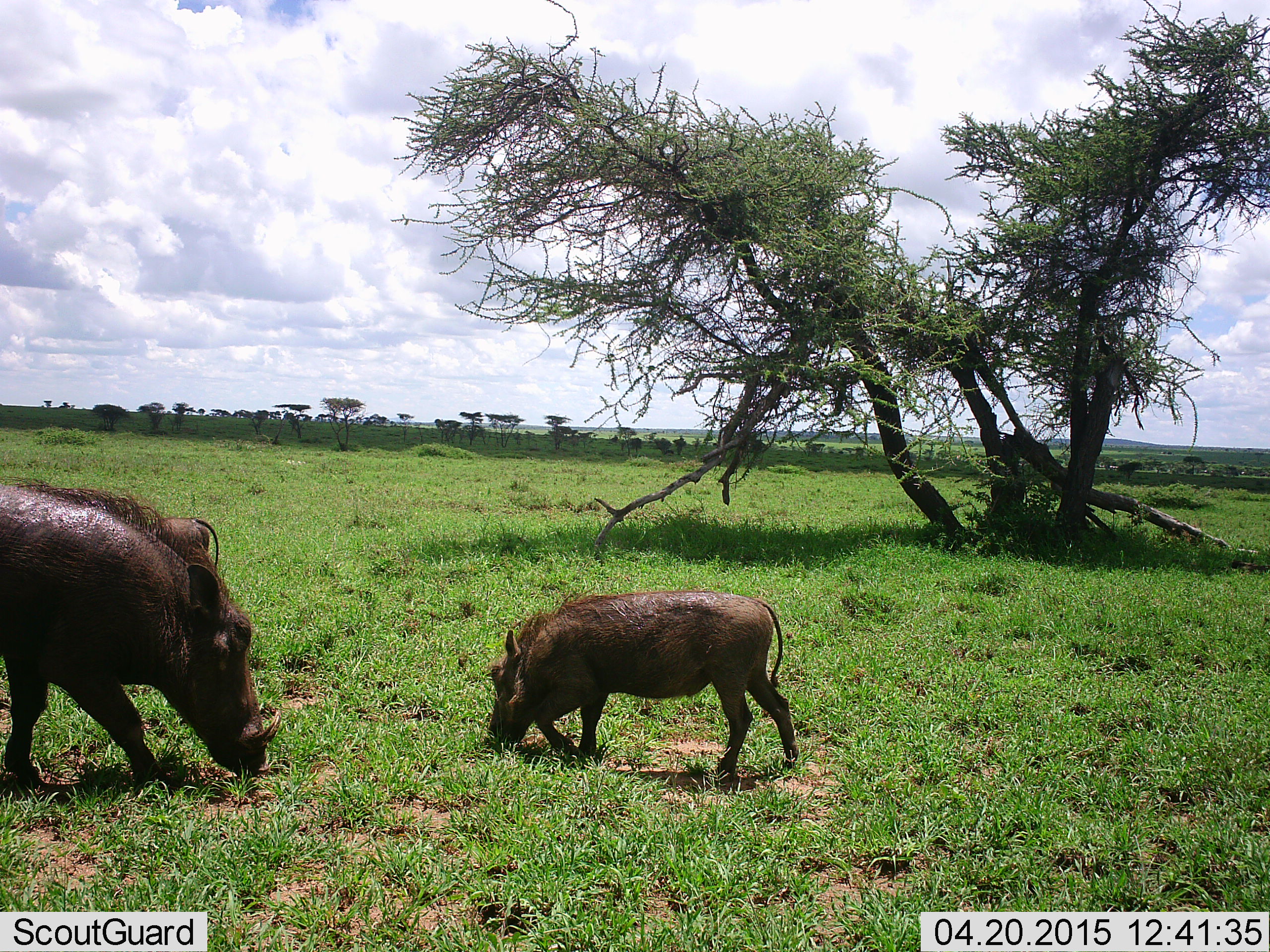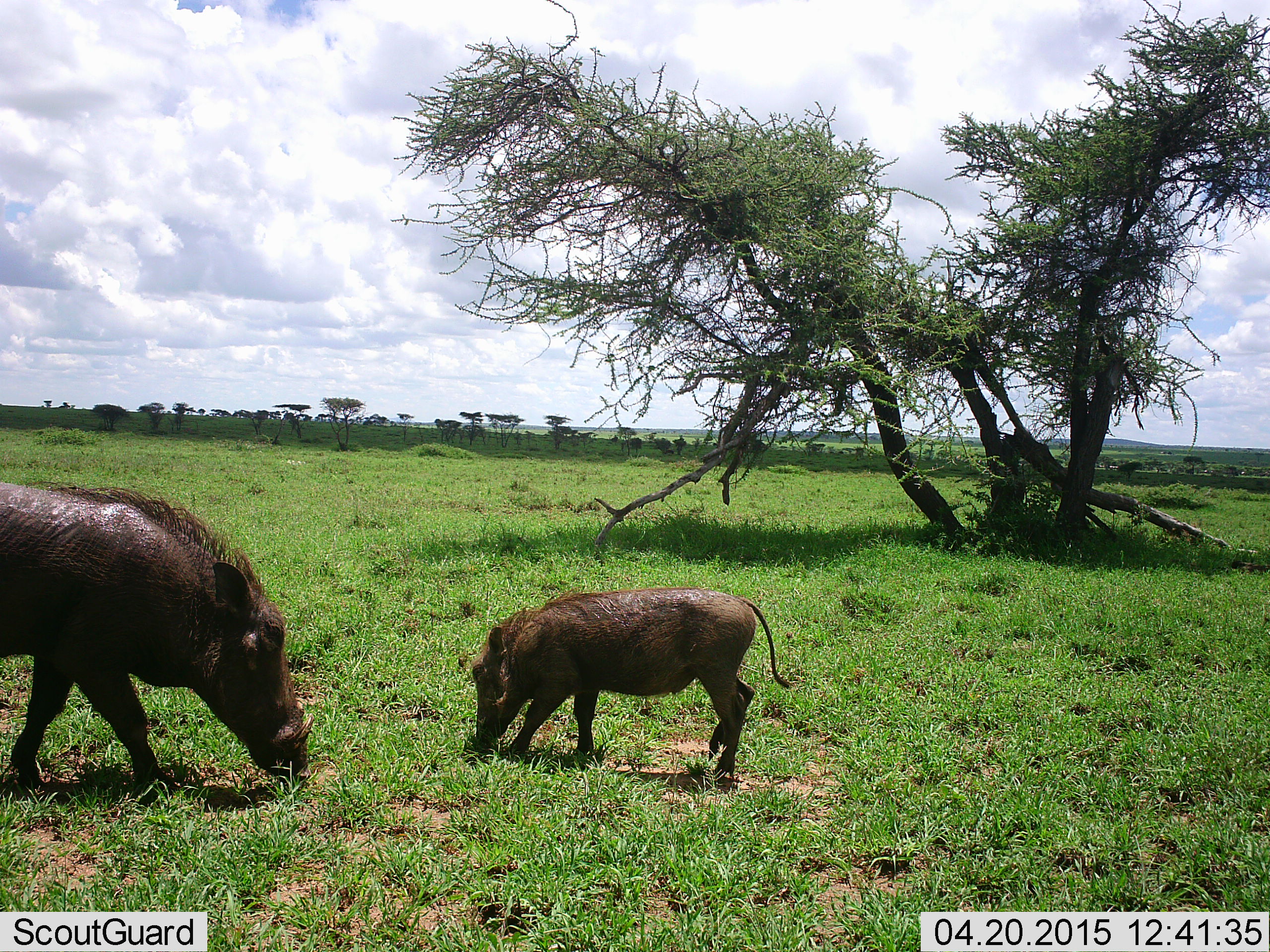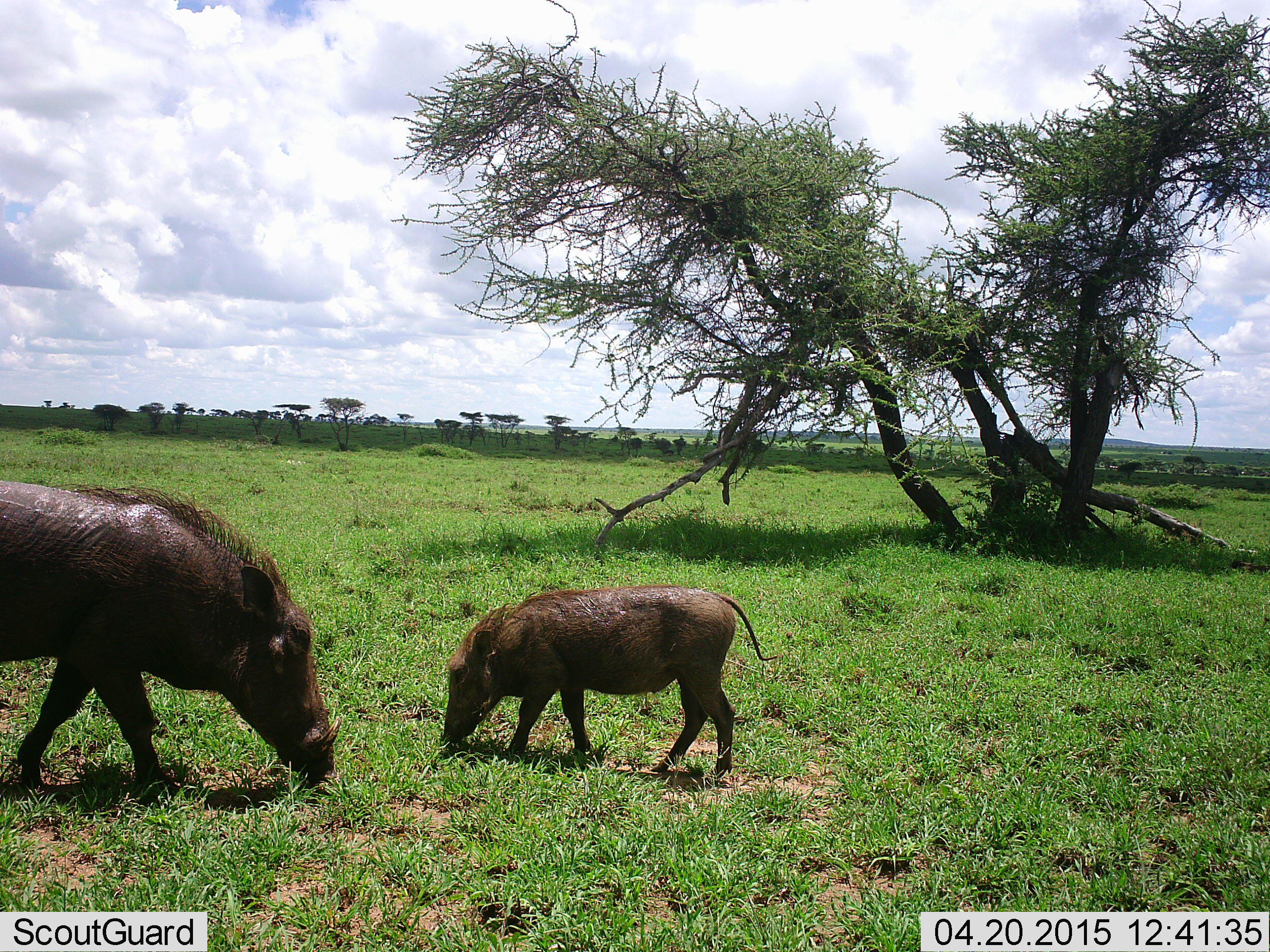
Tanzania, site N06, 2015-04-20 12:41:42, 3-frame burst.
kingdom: Animalia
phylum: Chordata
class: Mammalia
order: Artiodactyla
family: Suidae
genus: Phacochoerus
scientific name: Phacochoerus africanus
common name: warthog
Warthog (Phacochoerus africanus), count 2. Behavior (volunteer vote fractions): standing 30%, resting 0%, moving 20%, interacting 0%. Young present (vote fraction): 60%. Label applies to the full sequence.